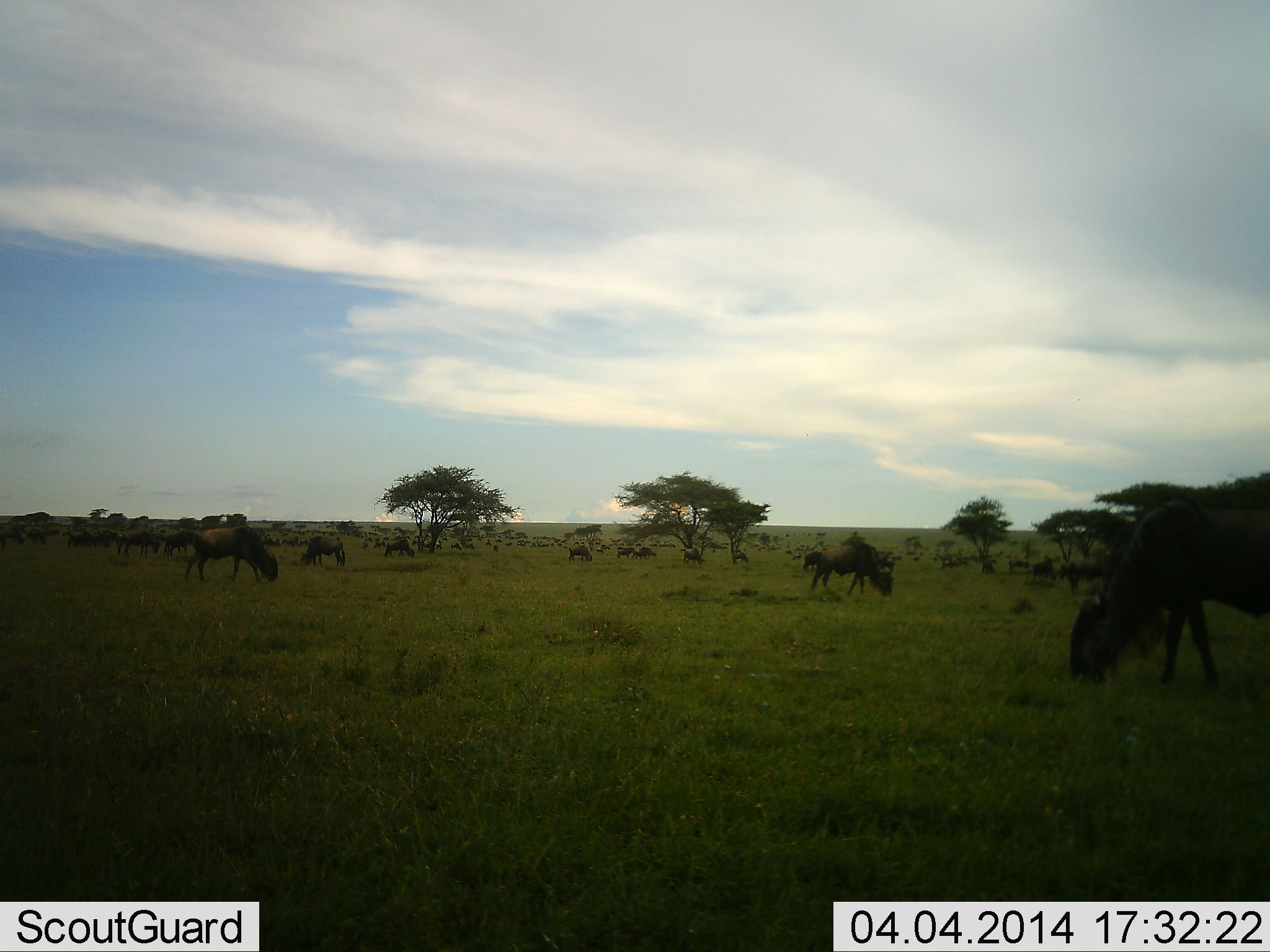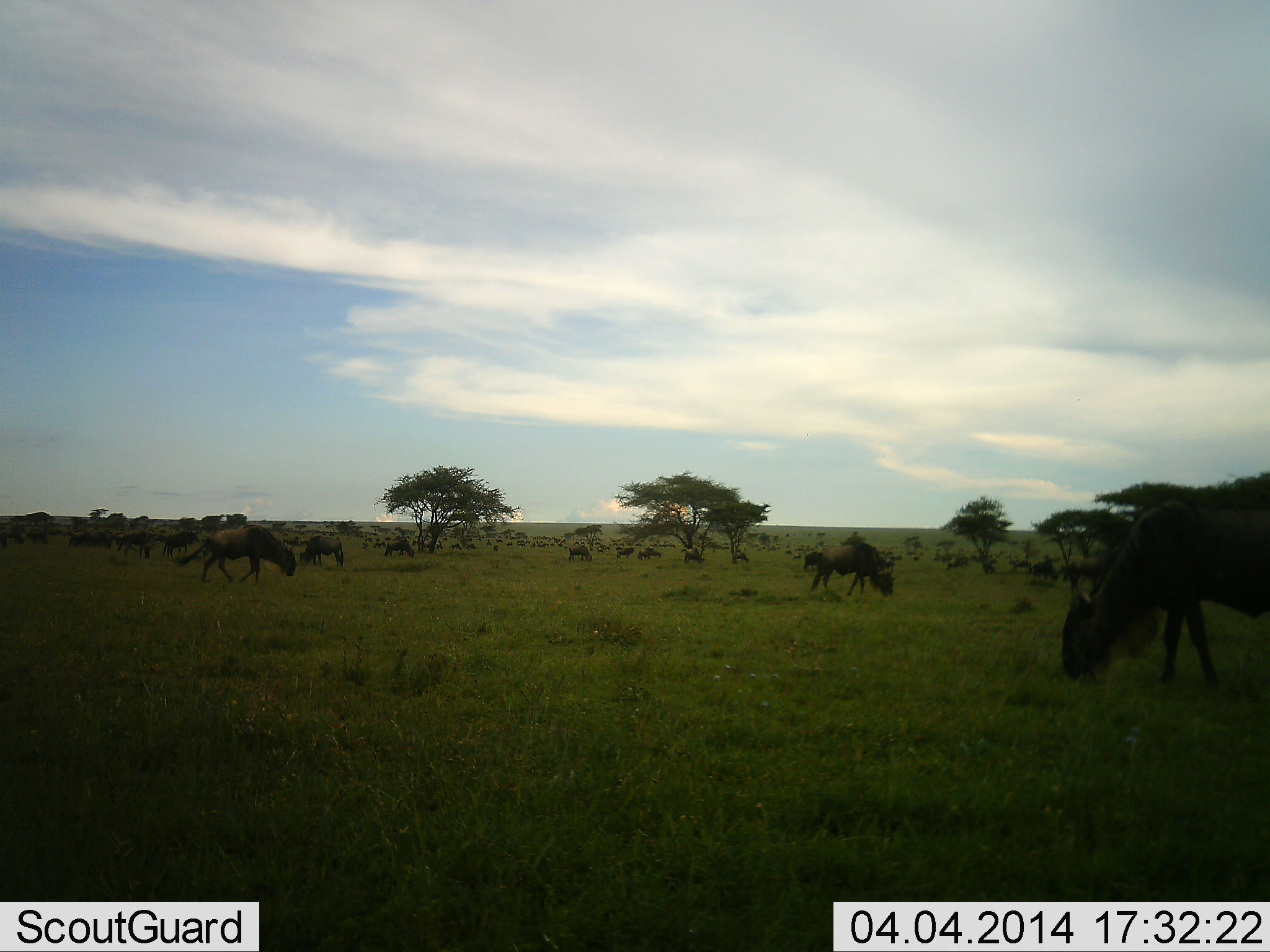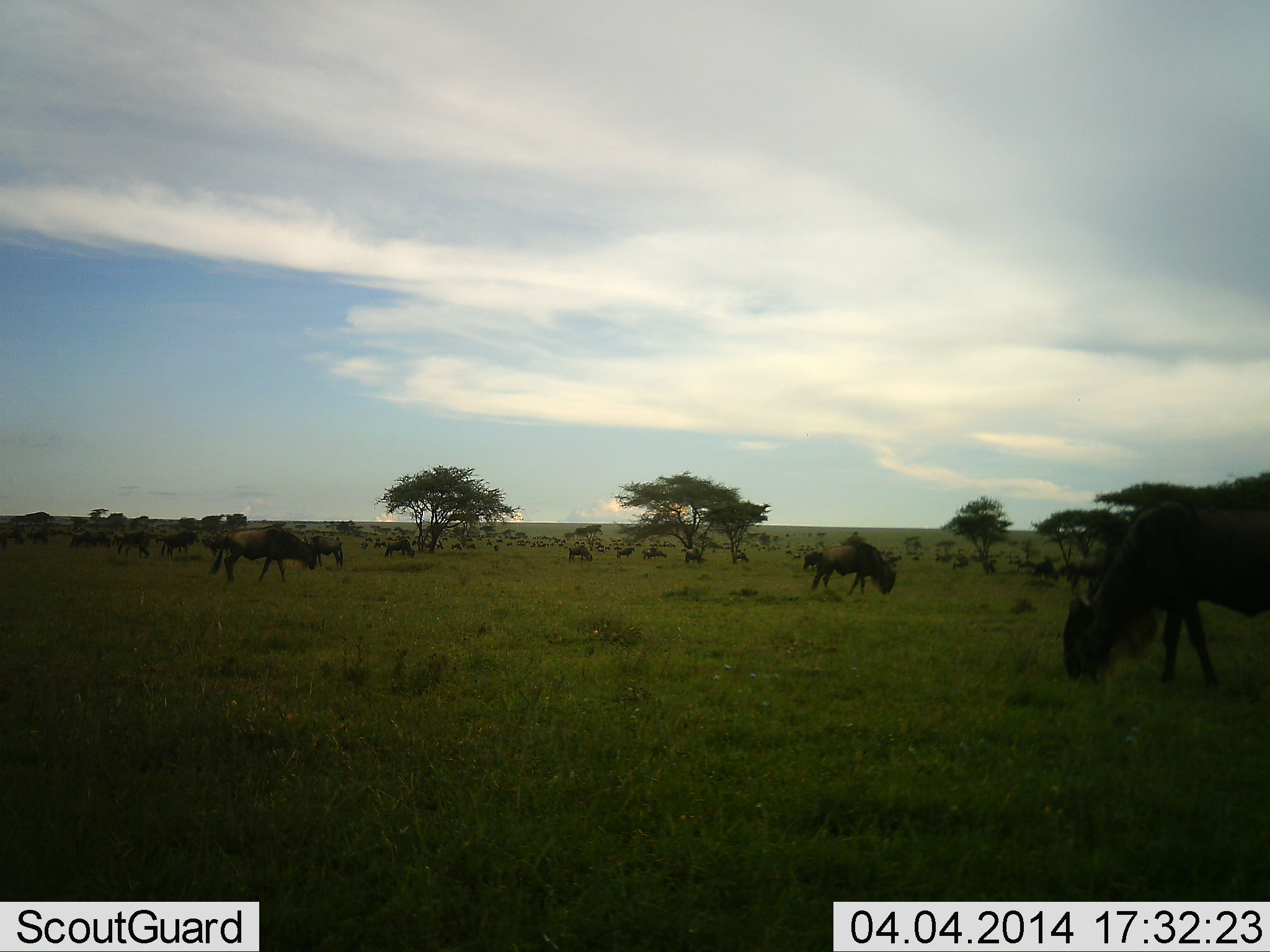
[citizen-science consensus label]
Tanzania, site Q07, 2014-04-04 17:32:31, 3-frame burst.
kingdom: Animalia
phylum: Chordata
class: Mammalia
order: Artiodactyla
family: Bovidae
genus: Connochaetes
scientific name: Connochaetes taurinus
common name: blue wildebeest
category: wildebeest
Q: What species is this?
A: Wildebeest (blue wildebeest) (Connochaetes taurinus).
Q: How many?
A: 11-50.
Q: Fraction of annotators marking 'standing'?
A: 41%.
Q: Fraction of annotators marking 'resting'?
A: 15%.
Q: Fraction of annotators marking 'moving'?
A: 46%.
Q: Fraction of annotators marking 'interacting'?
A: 15%.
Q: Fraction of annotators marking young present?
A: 2%.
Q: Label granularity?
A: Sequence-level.